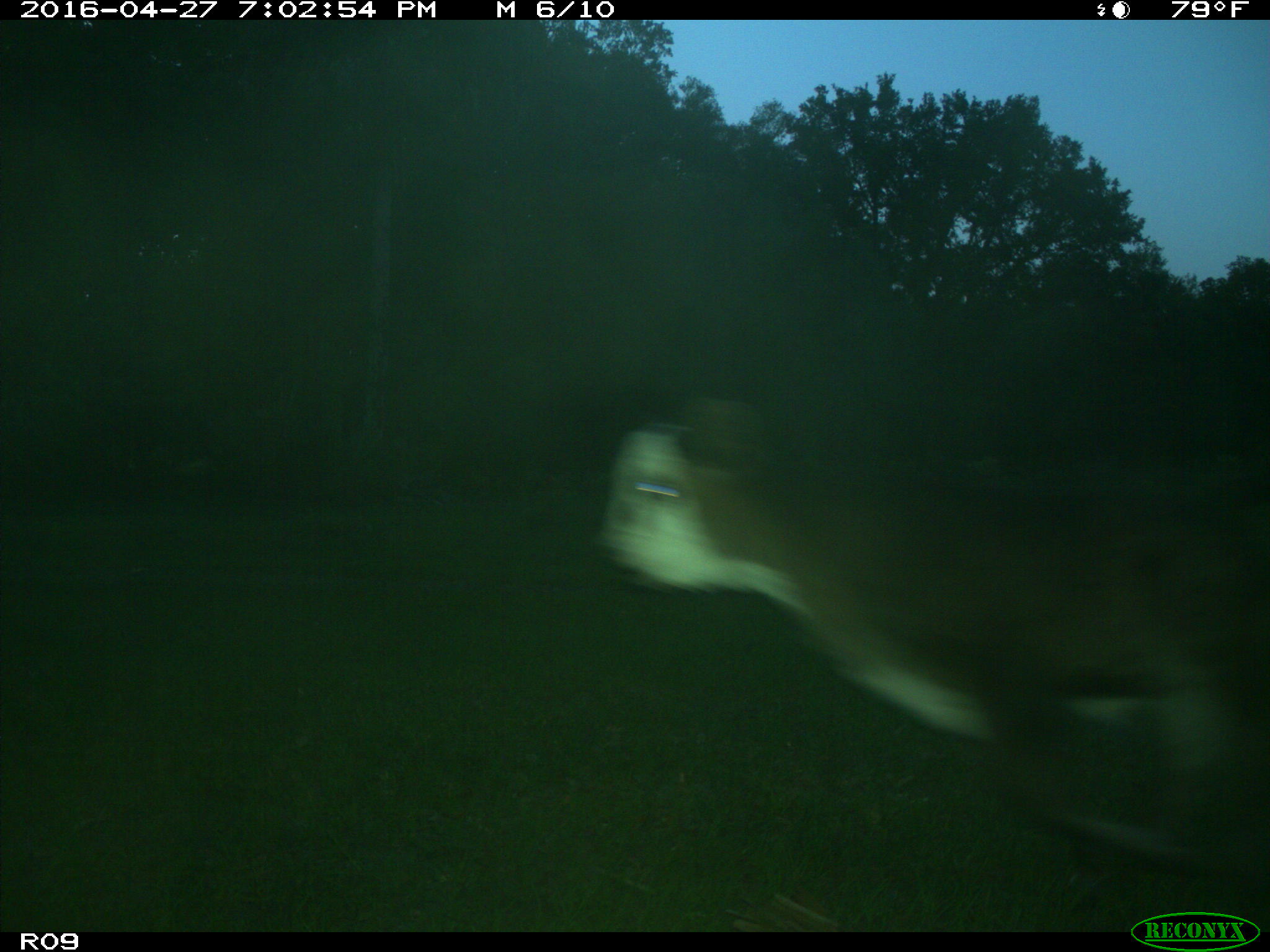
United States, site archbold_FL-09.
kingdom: Animalia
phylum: Chordata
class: Mammalia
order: Artiodactyla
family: Bovidae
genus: Bos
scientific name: Bos taurus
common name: domestic cow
Bos taurus (domestic cow).